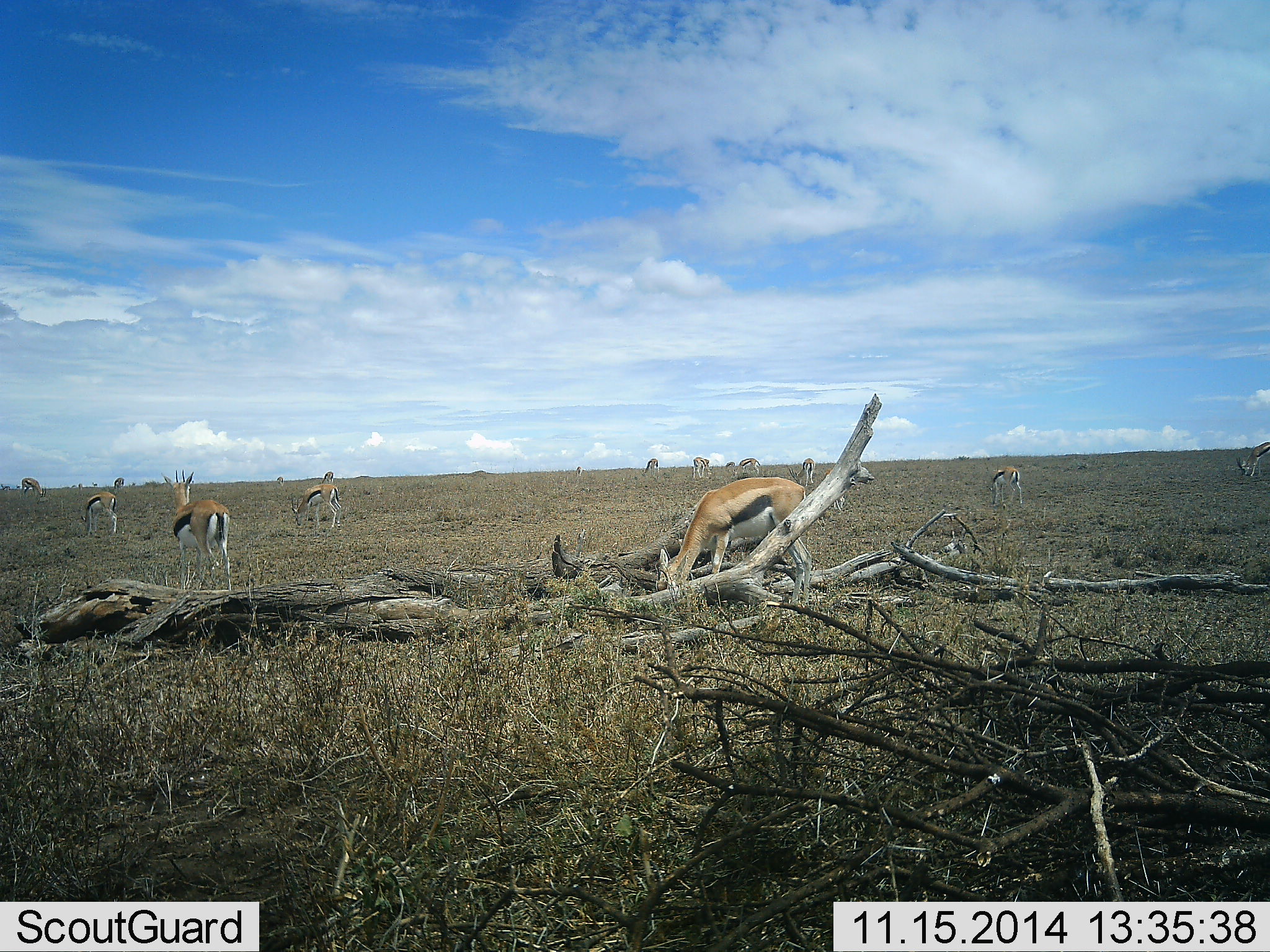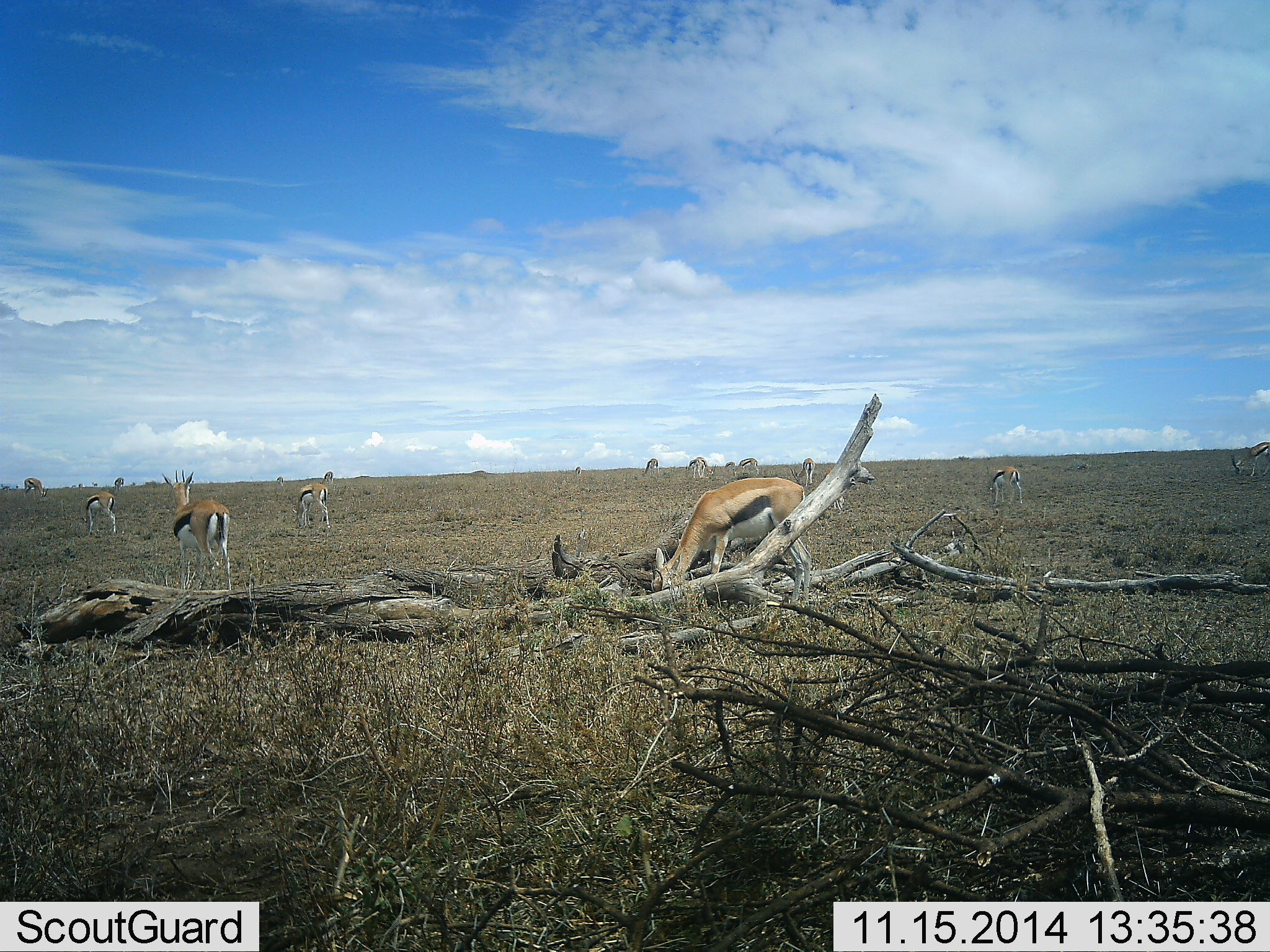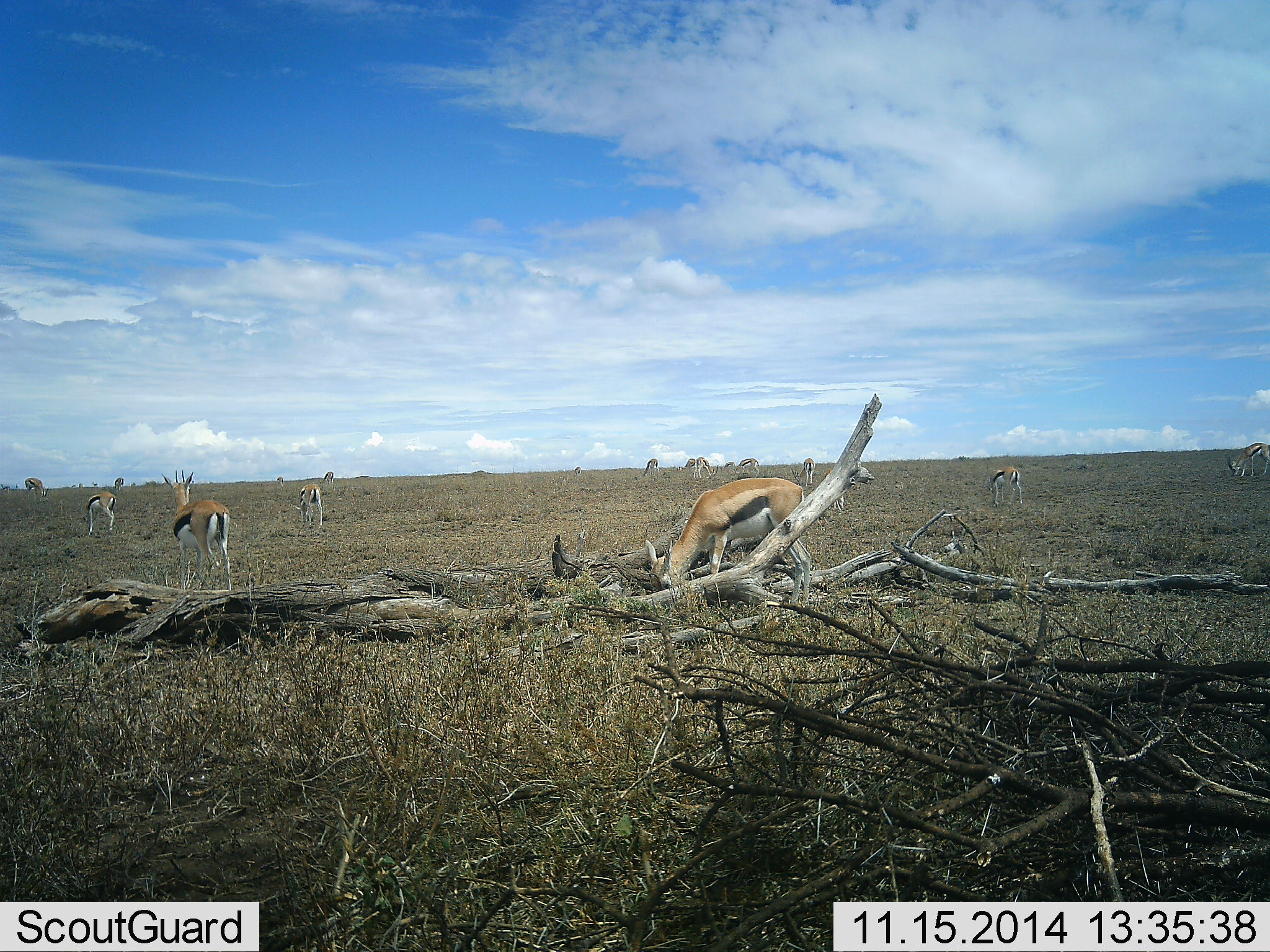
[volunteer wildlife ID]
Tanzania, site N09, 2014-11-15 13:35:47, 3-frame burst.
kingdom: Animalia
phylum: Chordata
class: Mammalia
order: Artiodactyla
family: Bovidae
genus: Eudorcas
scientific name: Eudorcas thomsonii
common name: thomson's gazelle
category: gazellethomsons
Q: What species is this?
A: Gazellethomsons (thomson's gazelle) (Eudorcas thomsonii).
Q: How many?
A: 11-50.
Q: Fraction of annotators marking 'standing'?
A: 73%.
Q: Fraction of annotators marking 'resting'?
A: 9%.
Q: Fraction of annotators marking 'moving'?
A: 18%.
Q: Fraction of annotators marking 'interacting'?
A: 0%.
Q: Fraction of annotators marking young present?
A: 0%.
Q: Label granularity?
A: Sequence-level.